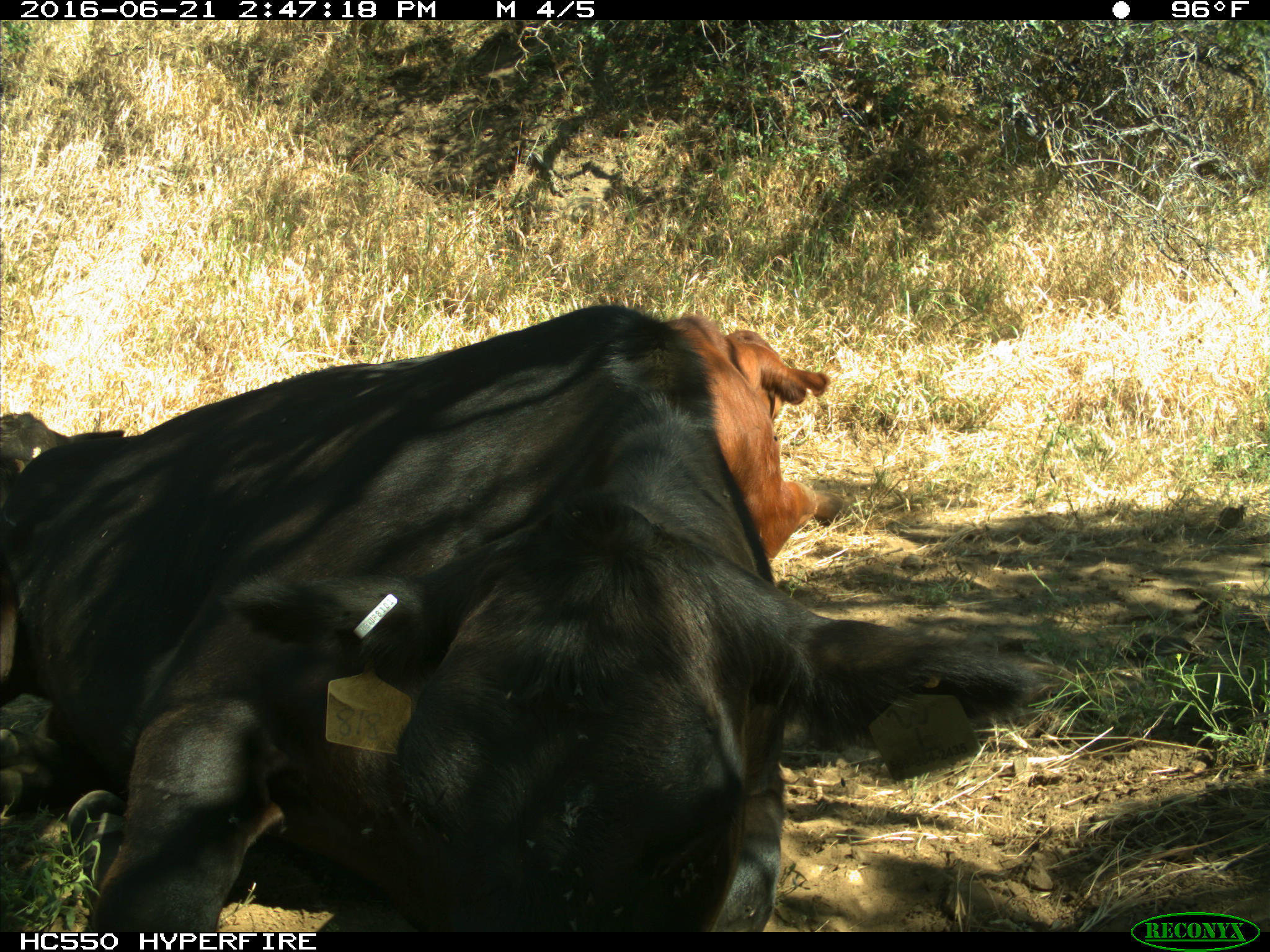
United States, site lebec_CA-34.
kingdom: Animalia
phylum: Chordata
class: Mammalia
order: Artiodactyla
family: Bovidae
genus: Bos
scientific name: Bos taurus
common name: domestic cow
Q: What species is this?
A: Bos taurus (domestic cow).